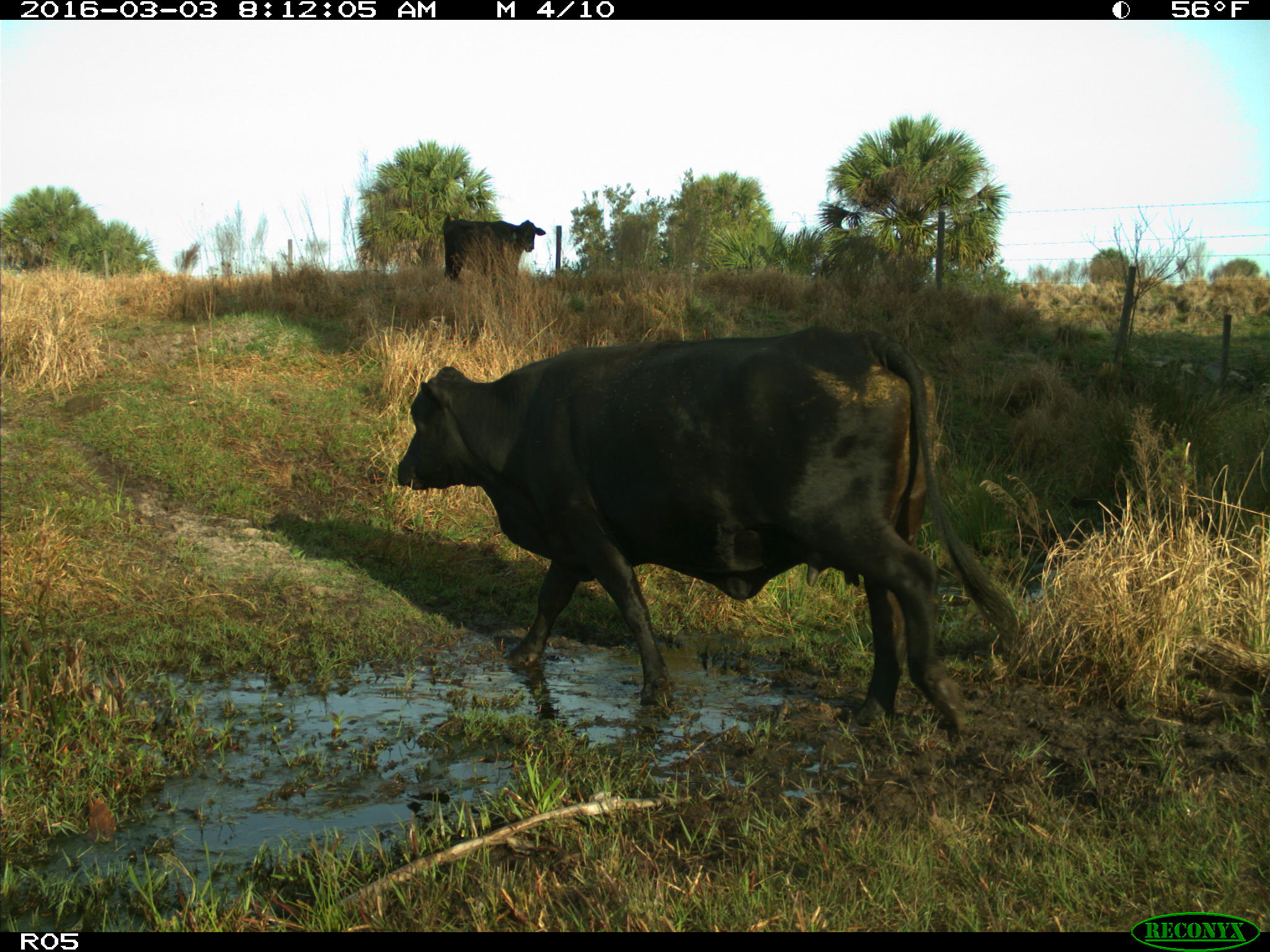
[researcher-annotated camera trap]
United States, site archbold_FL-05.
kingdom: Animalia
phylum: Chordata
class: Mammalia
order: Artiodactyla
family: Bovidae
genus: Bos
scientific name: Bos taurus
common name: domestic cow